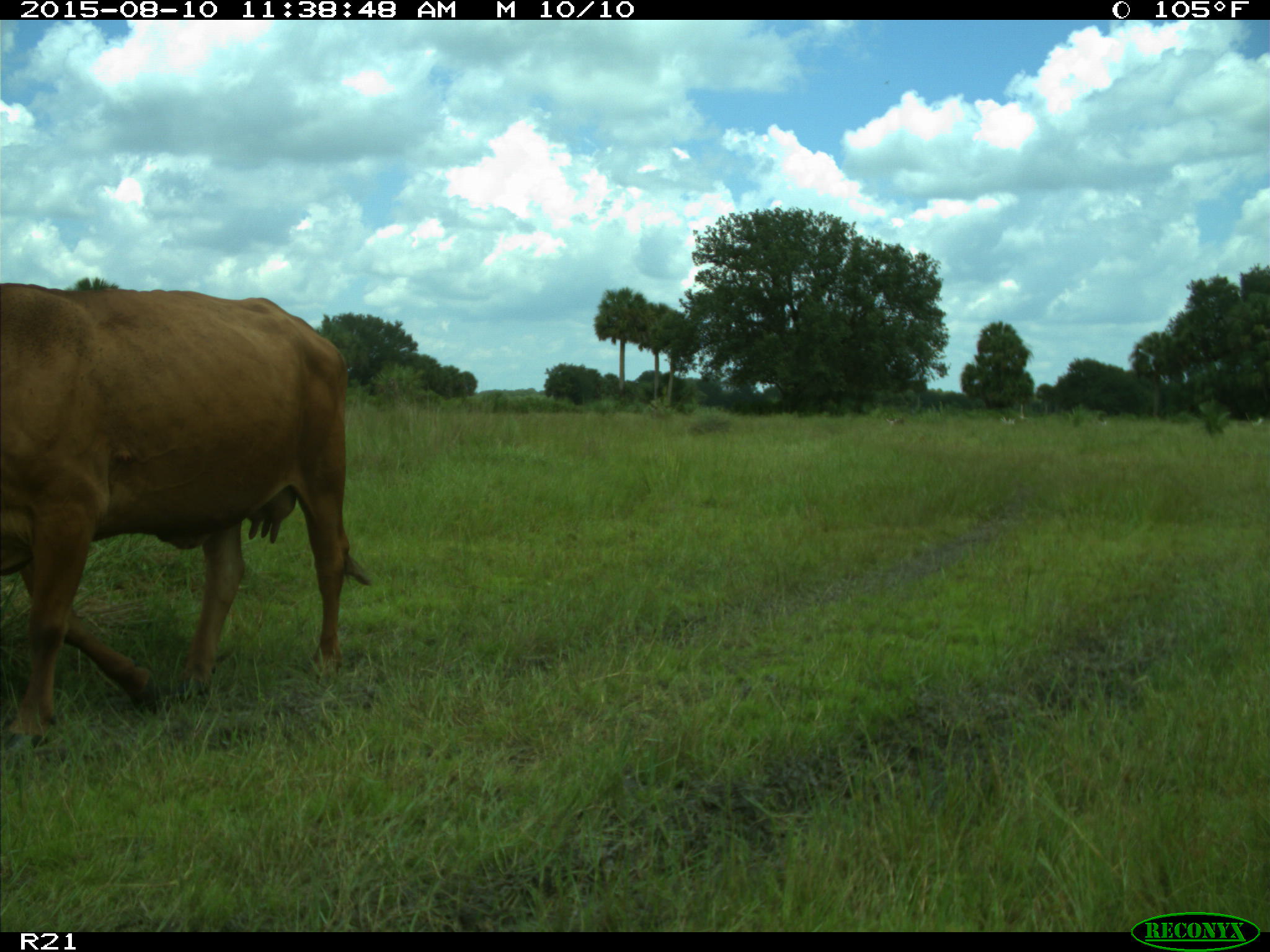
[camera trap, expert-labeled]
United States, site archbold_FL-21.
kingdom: Animalia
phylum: Chordata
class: Mammalia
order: Artiodactyla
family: Bovidae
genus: Bos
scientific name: Bos taurus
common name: domestic cow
Bos taurus (domestic cow).